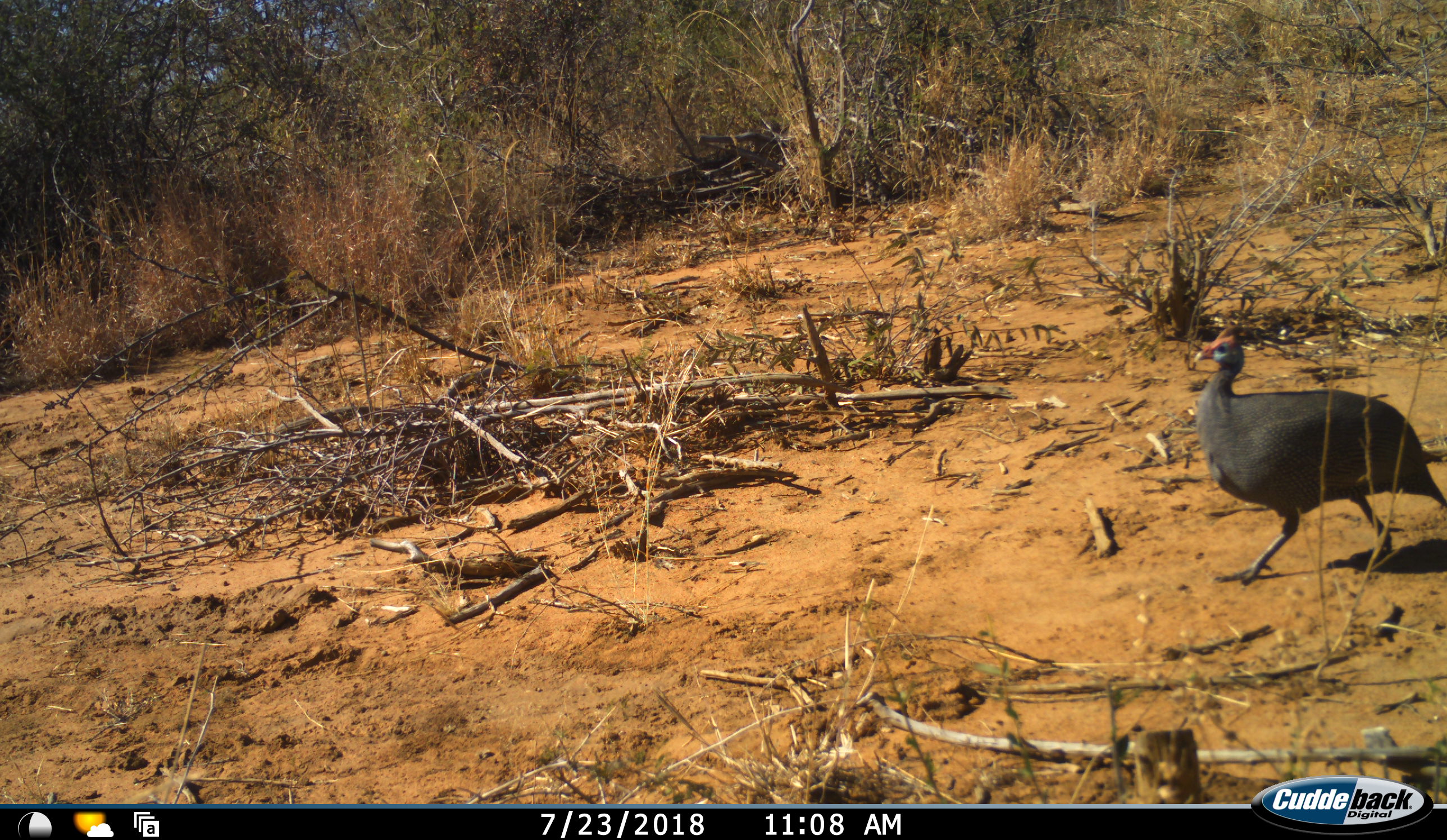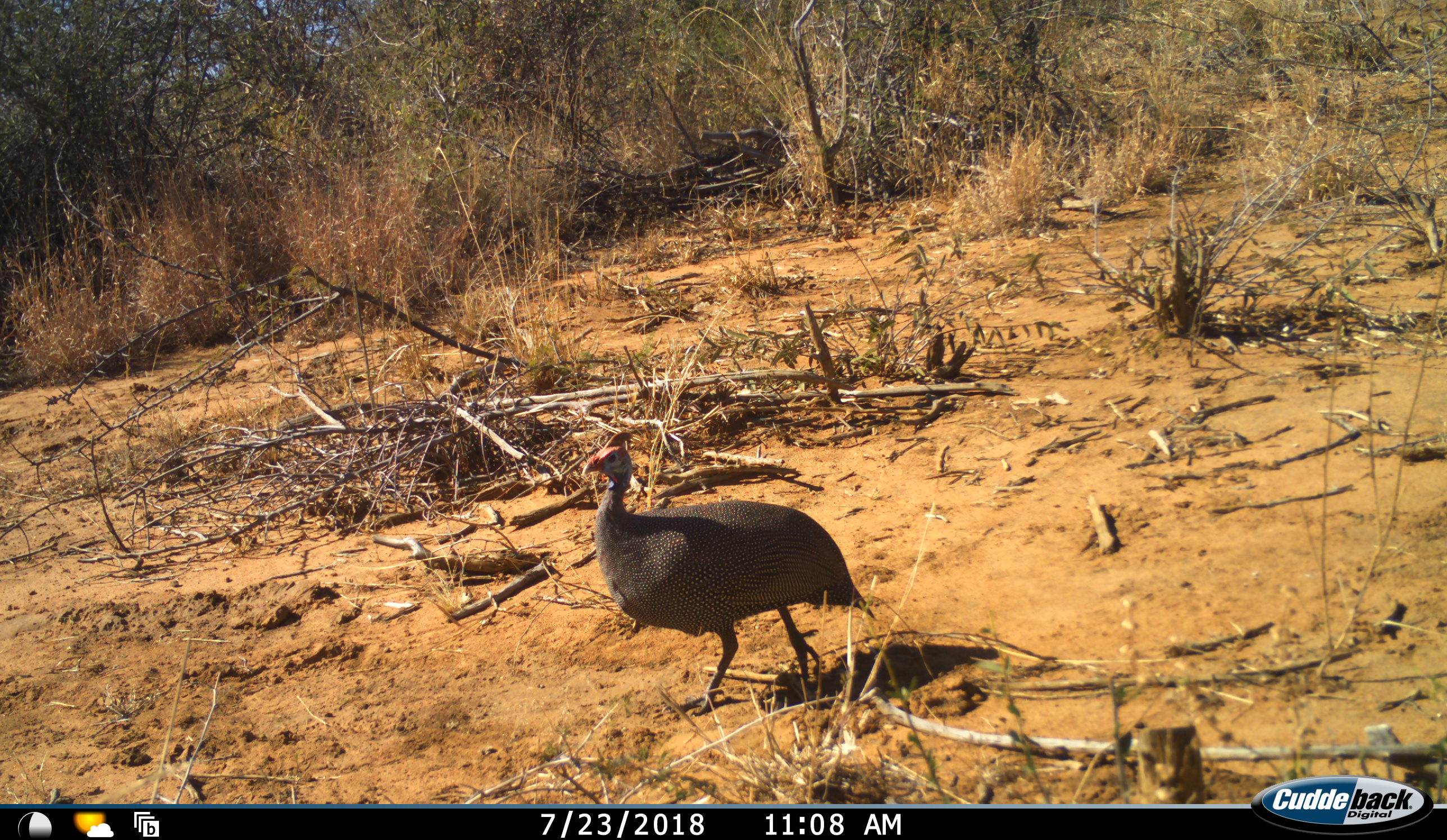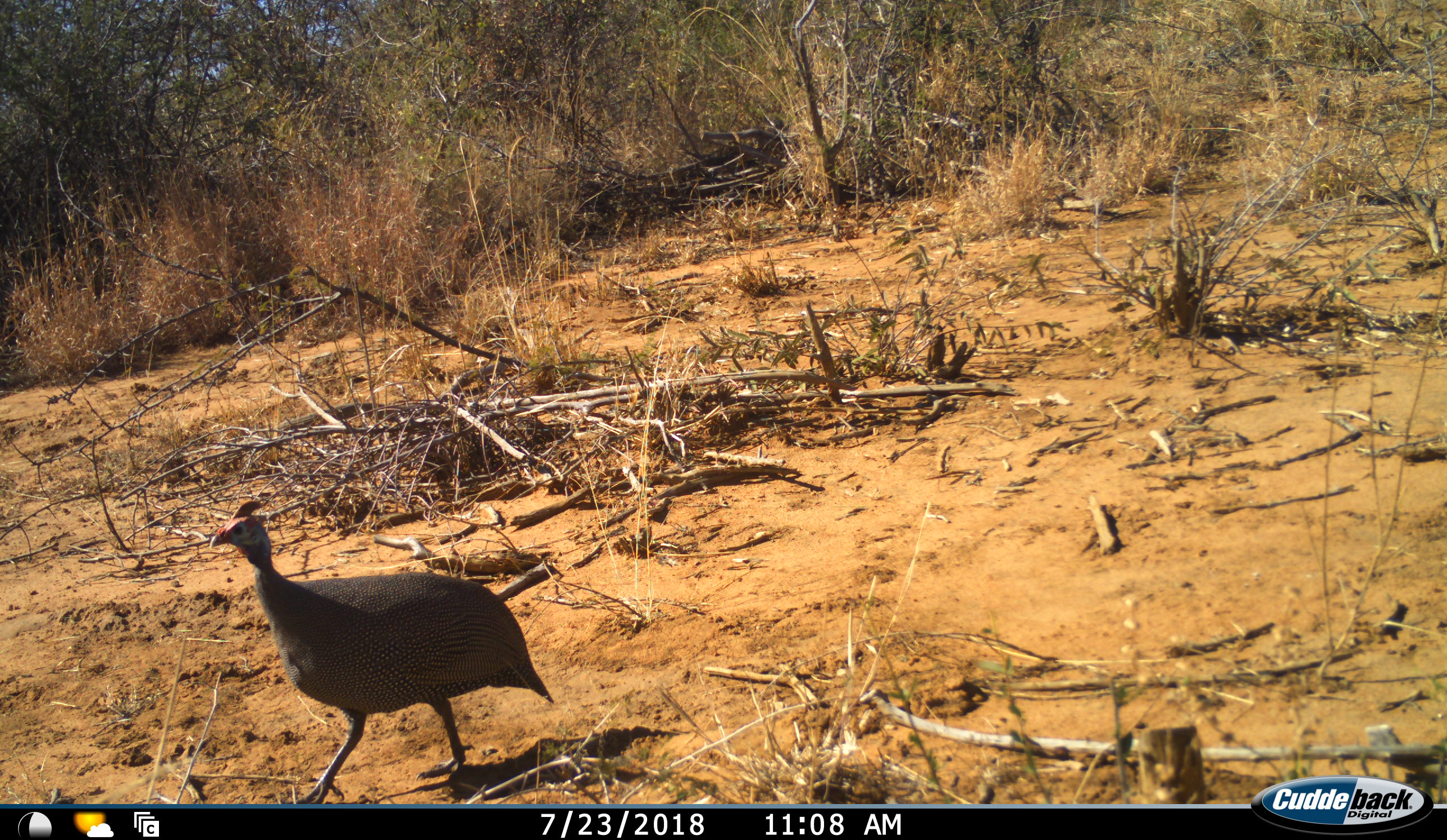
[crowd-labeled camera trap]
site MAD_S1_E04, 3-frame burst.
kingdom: Animalia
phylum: Chordata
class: Aves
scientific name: Aves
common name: bird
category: birdother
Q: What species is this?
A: Birdother (bird) (Aves).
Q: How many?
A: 1.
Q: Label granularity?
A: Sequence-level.